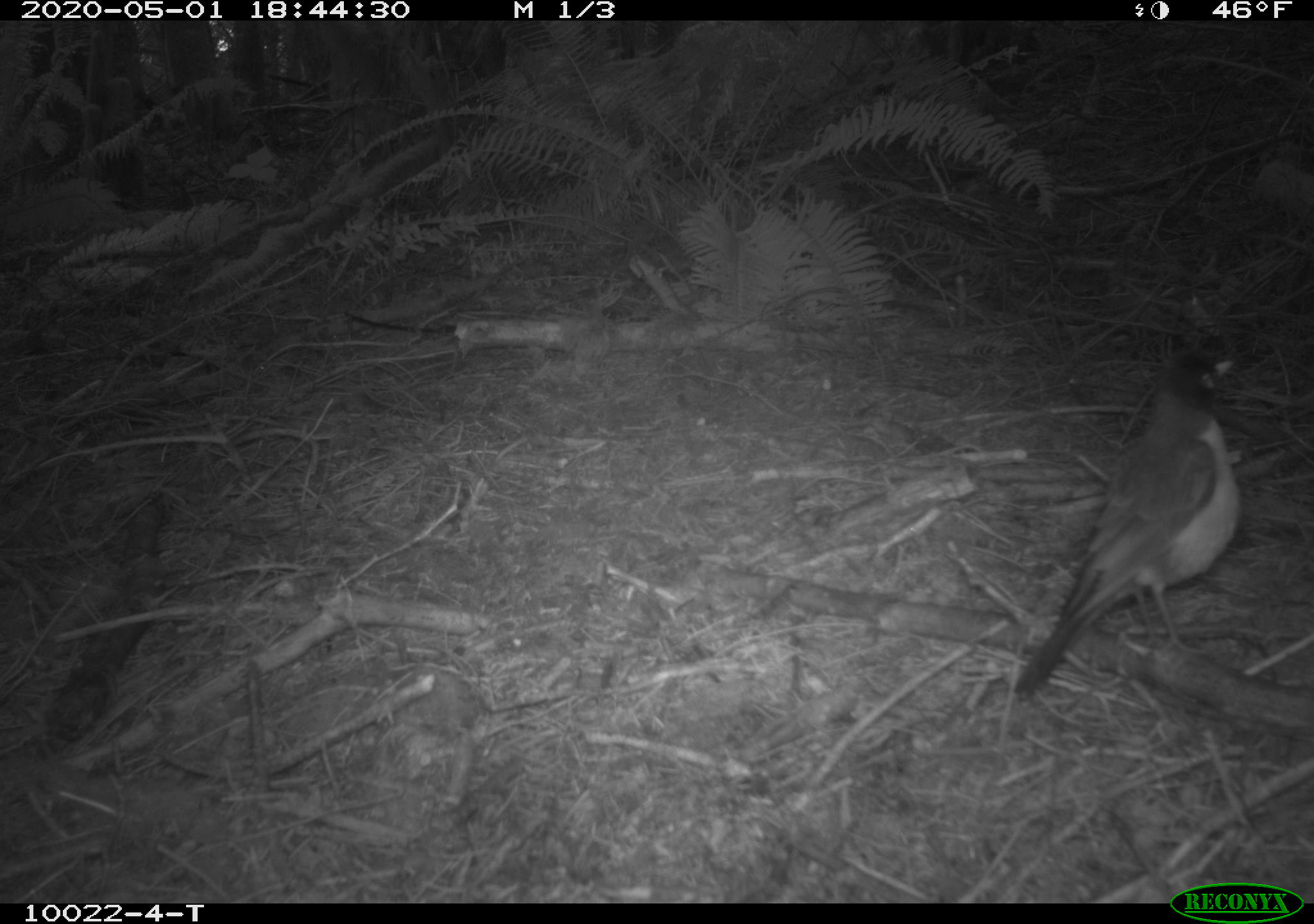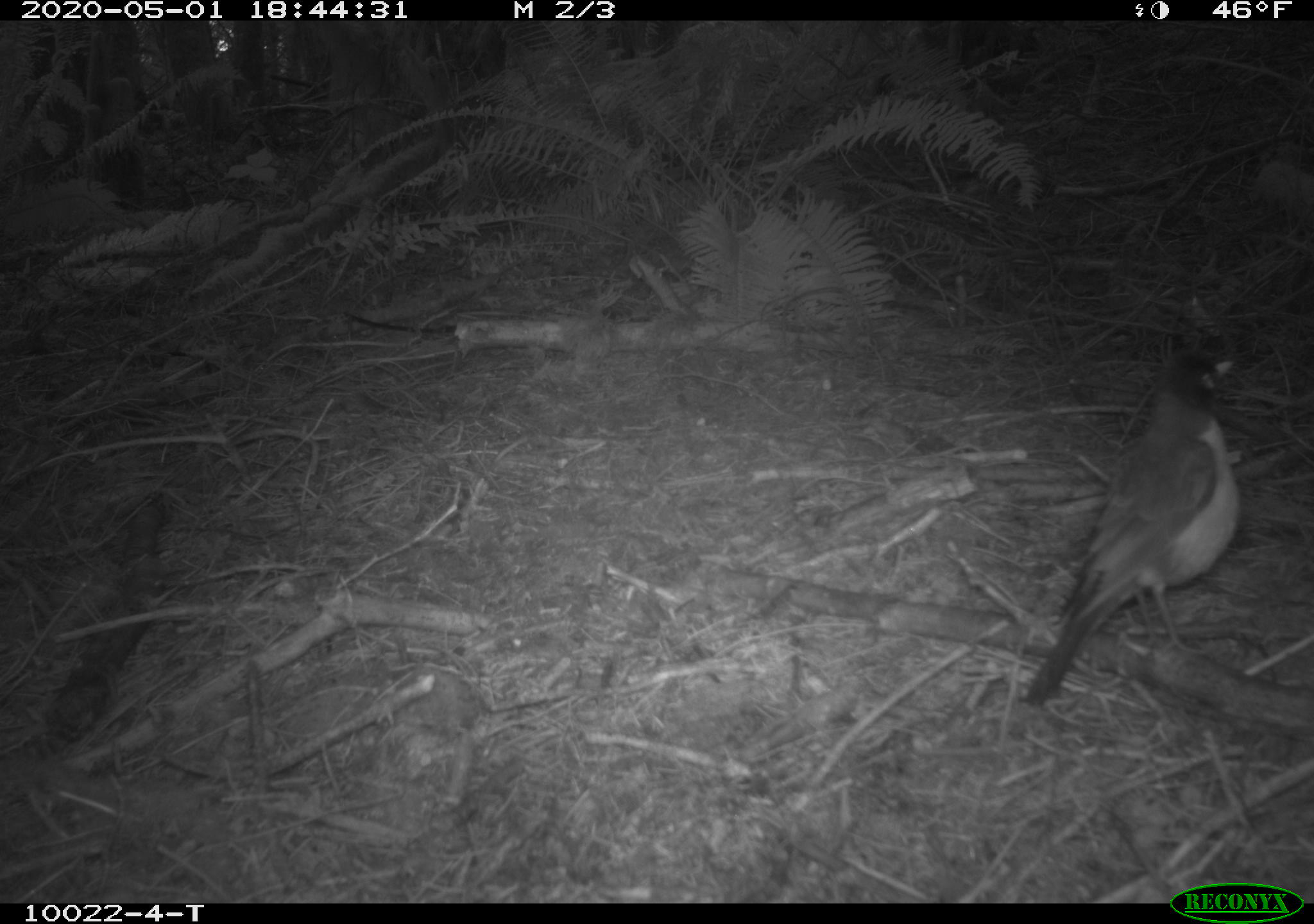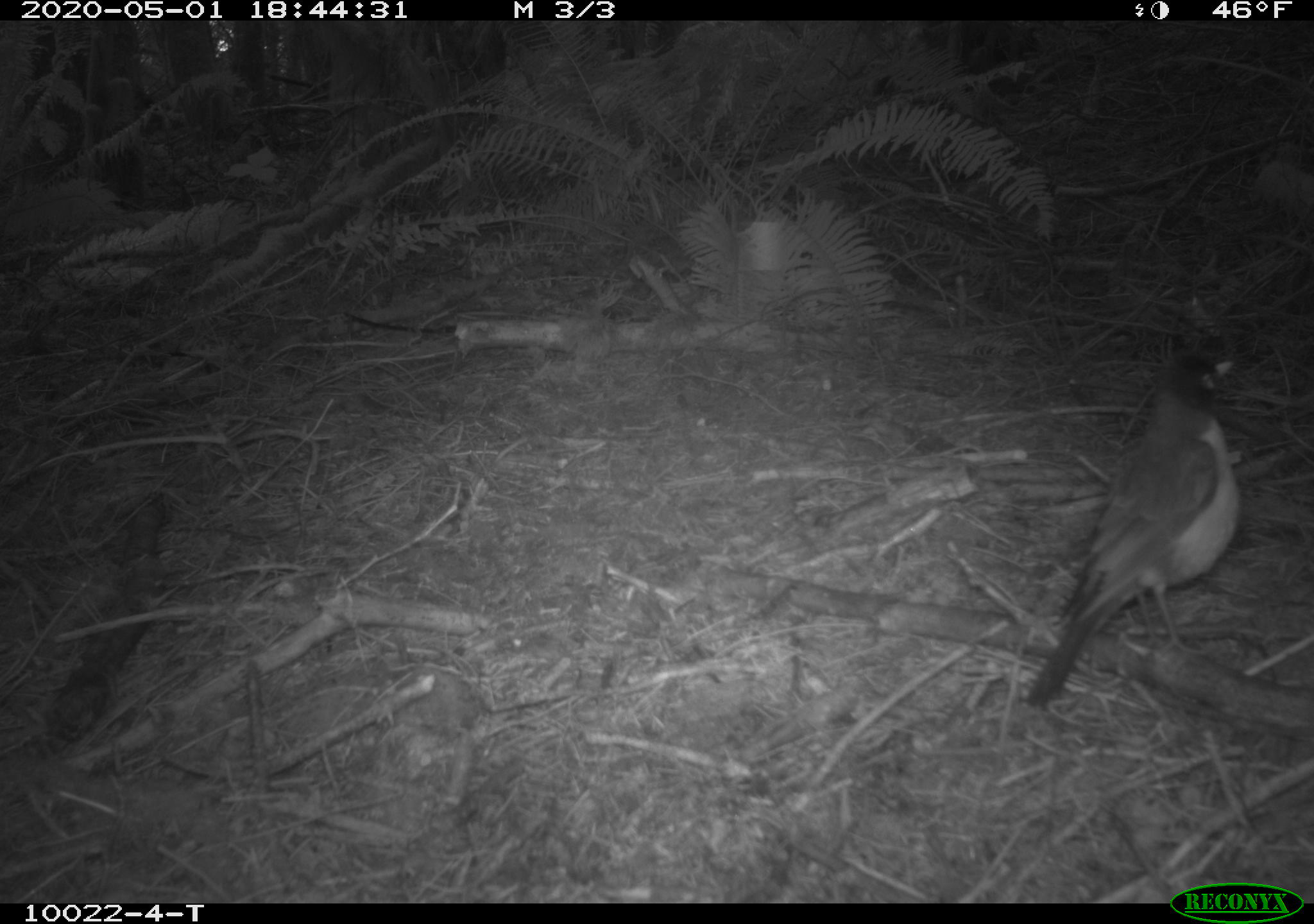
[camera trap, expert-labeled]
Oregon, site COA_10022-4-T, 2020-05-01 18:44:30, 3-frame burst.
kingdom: Animalia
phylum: Chordata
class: Aves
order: Passeriformes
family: Turdidae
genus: Turdus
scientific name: Turdus migratorius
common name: american robin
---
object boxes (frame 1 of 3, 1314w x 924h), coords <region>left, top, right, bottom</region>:
american robin: <region>986, 335, 1287, 734</region>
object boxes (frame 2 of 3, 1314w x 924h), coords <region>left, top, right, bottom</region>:
american robin: <region>1008, 327, 1279, 731</region>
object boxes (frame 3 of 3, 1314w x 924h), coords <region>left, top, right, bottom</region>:
american robin: <region>1006, 323, 1280, 737</region>